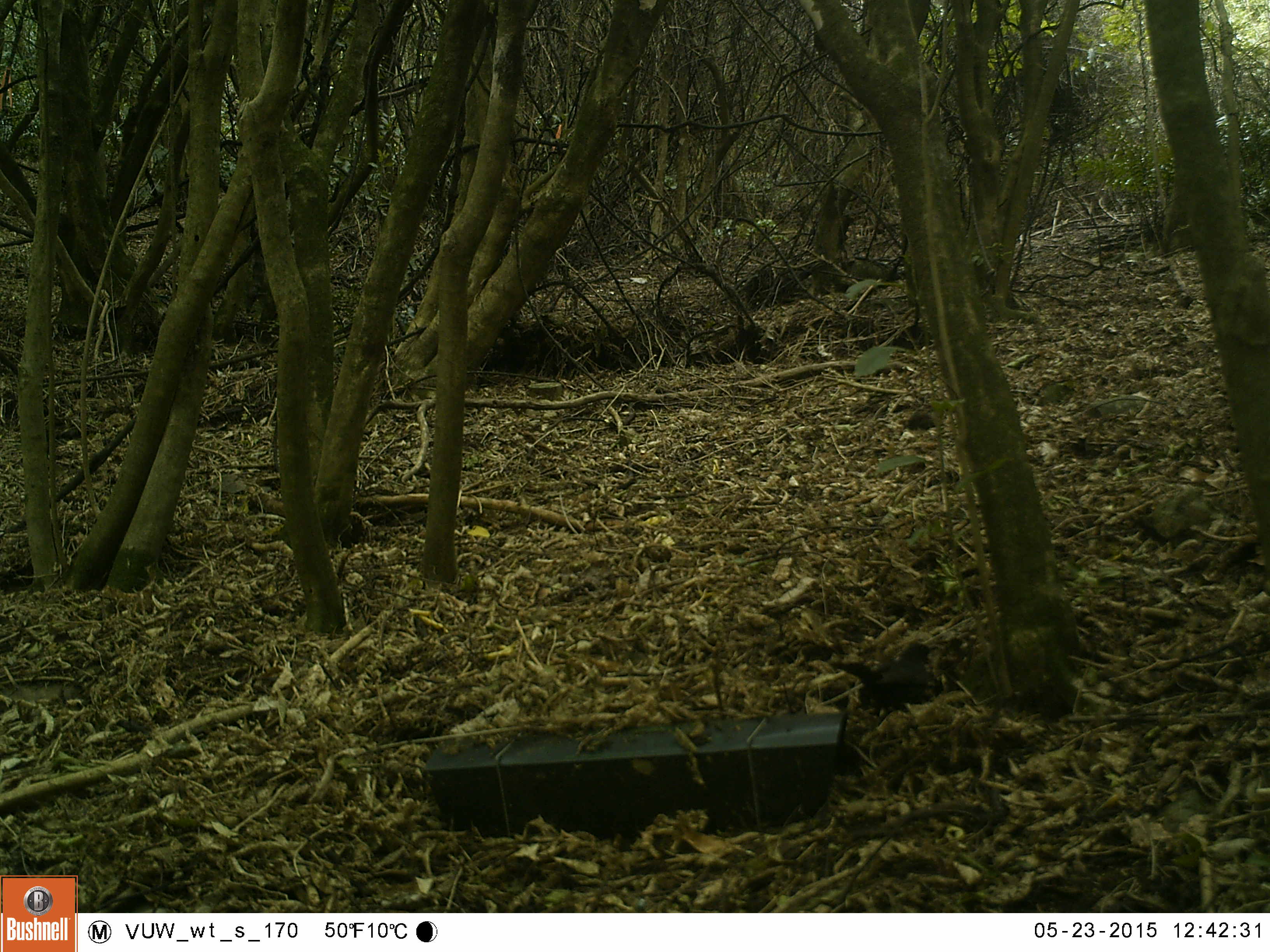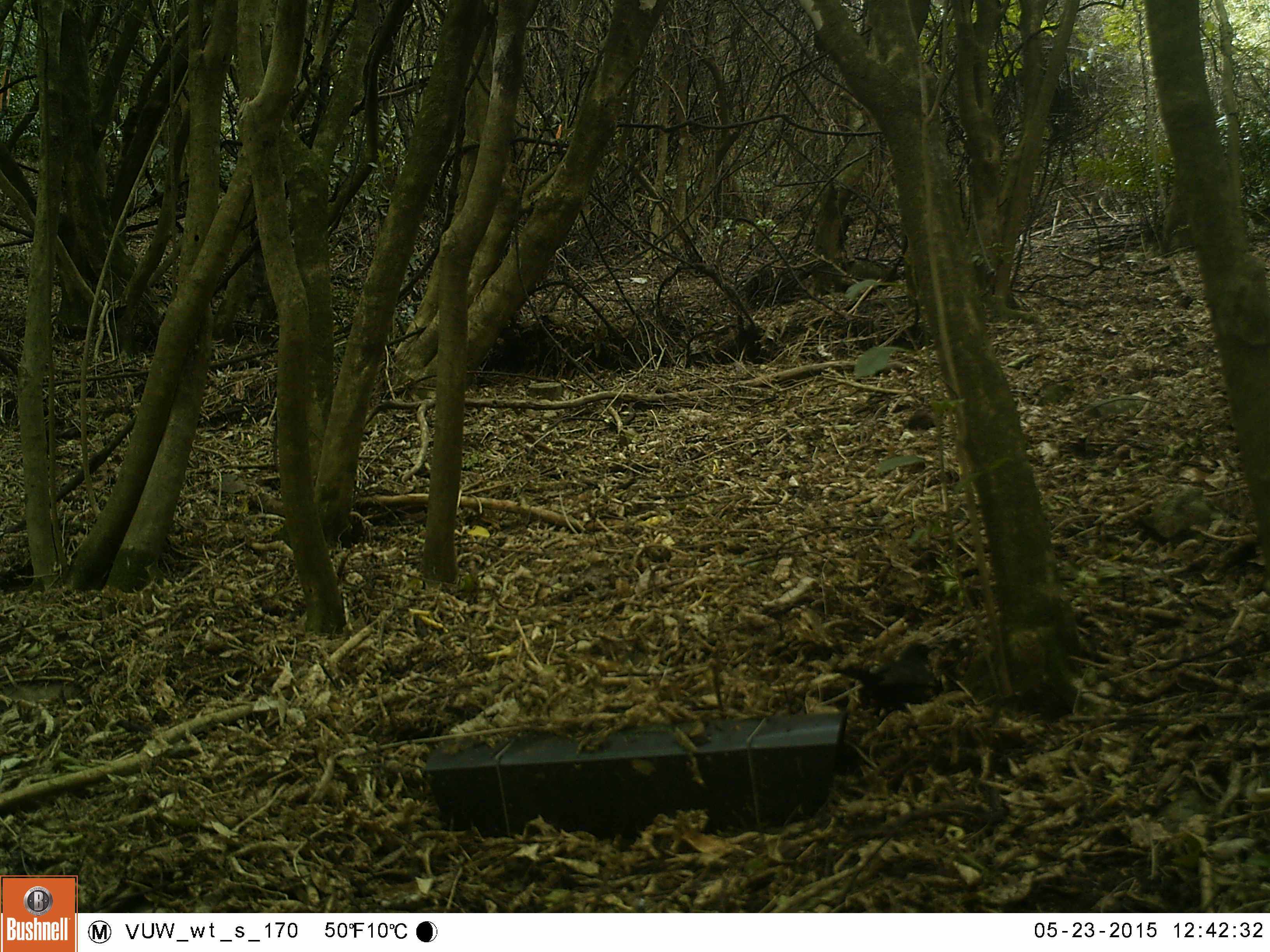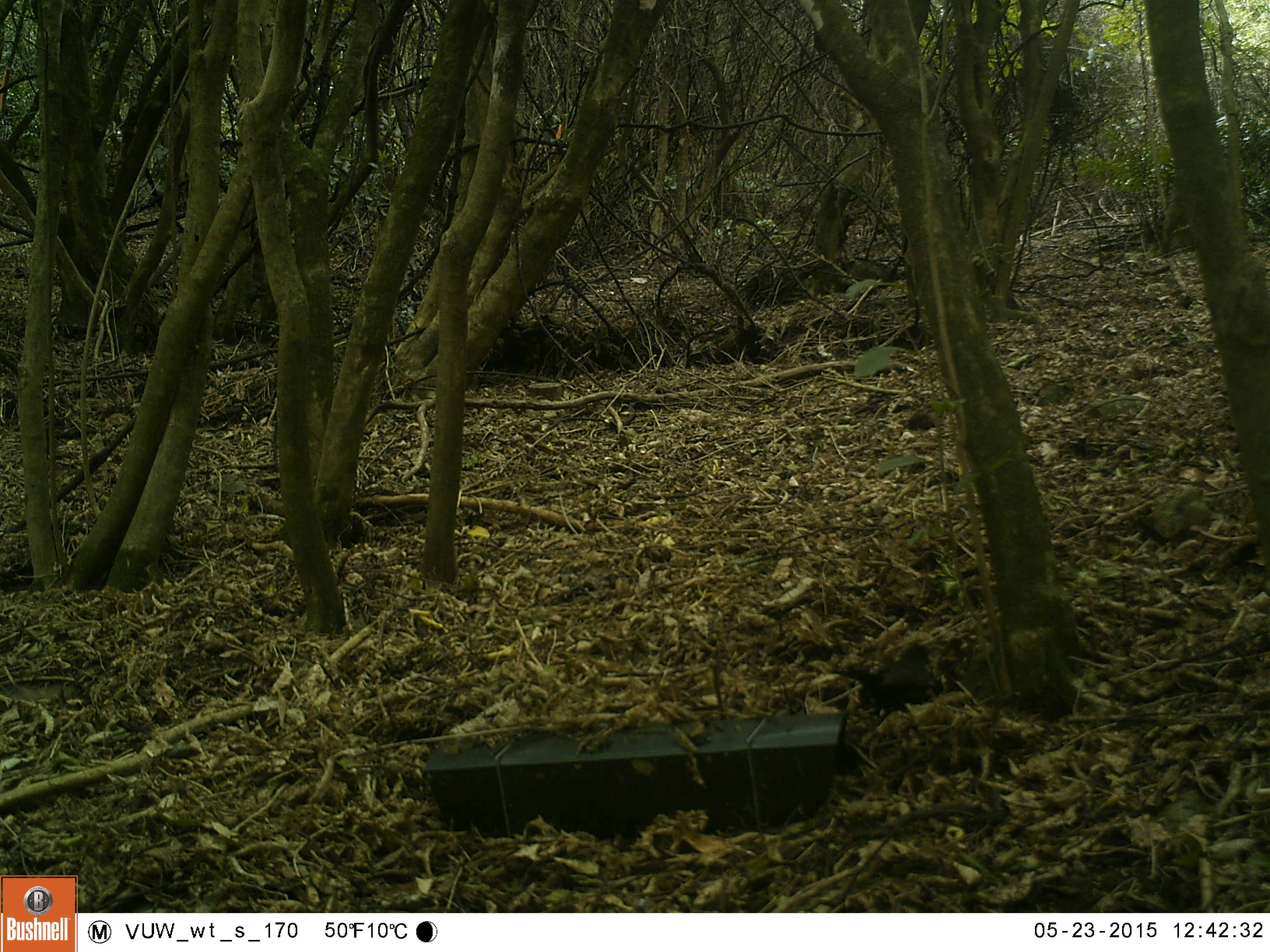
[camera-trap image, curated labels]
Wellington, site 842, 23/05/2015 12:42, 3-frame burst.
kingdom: Animalia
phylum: Chordata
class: Aves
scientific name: Aves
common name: bird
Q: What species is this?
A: Bird (Aves).